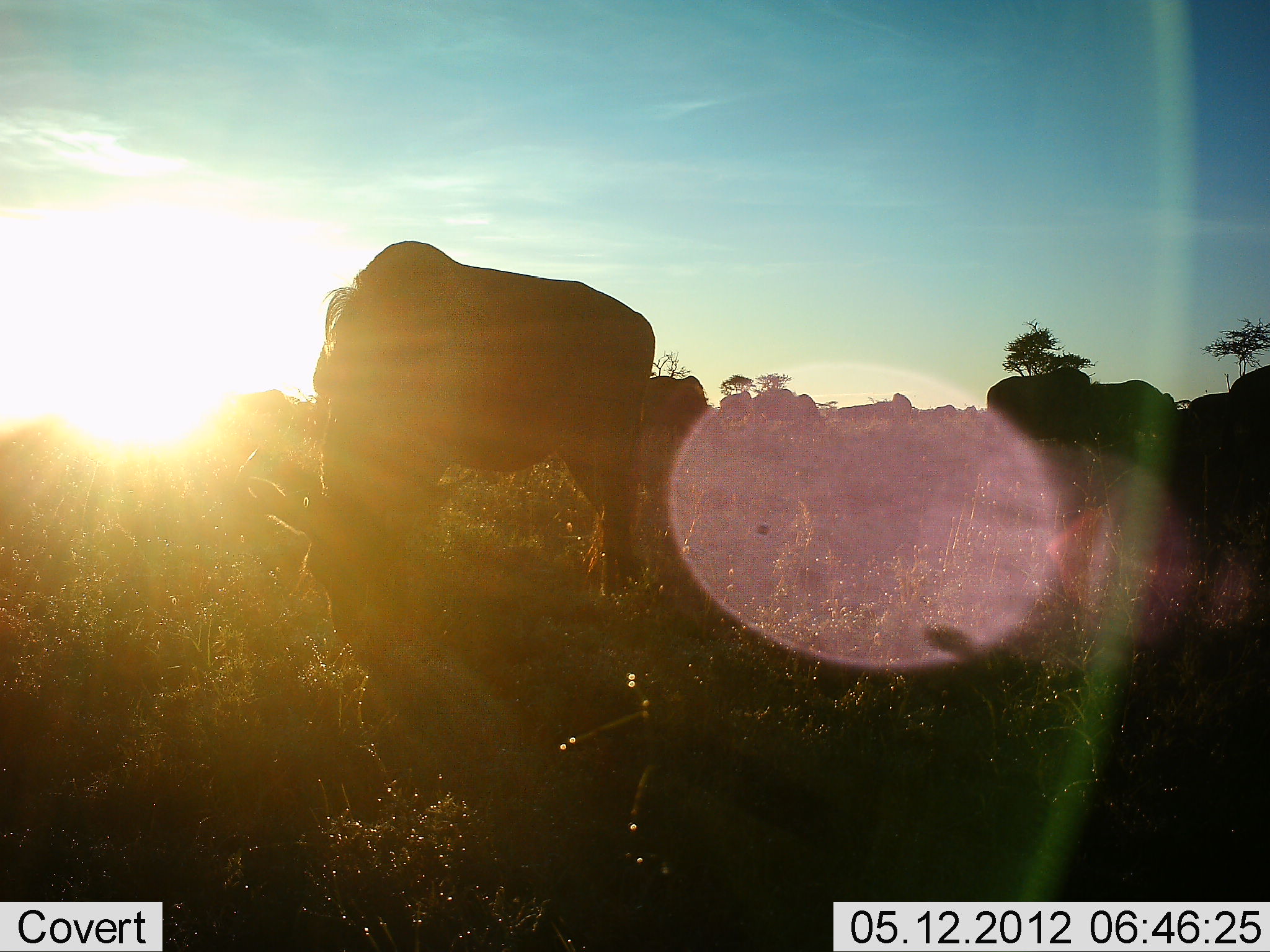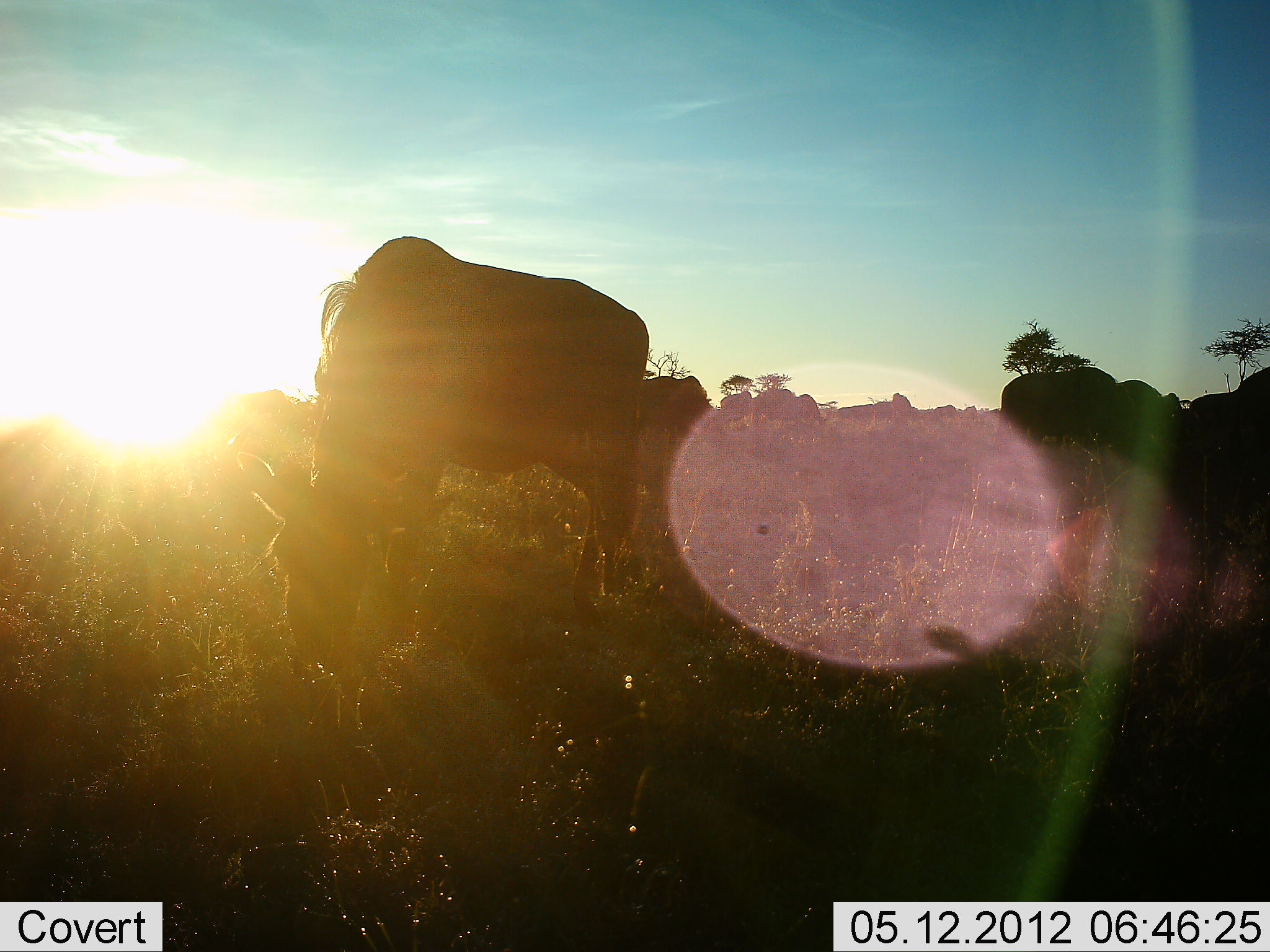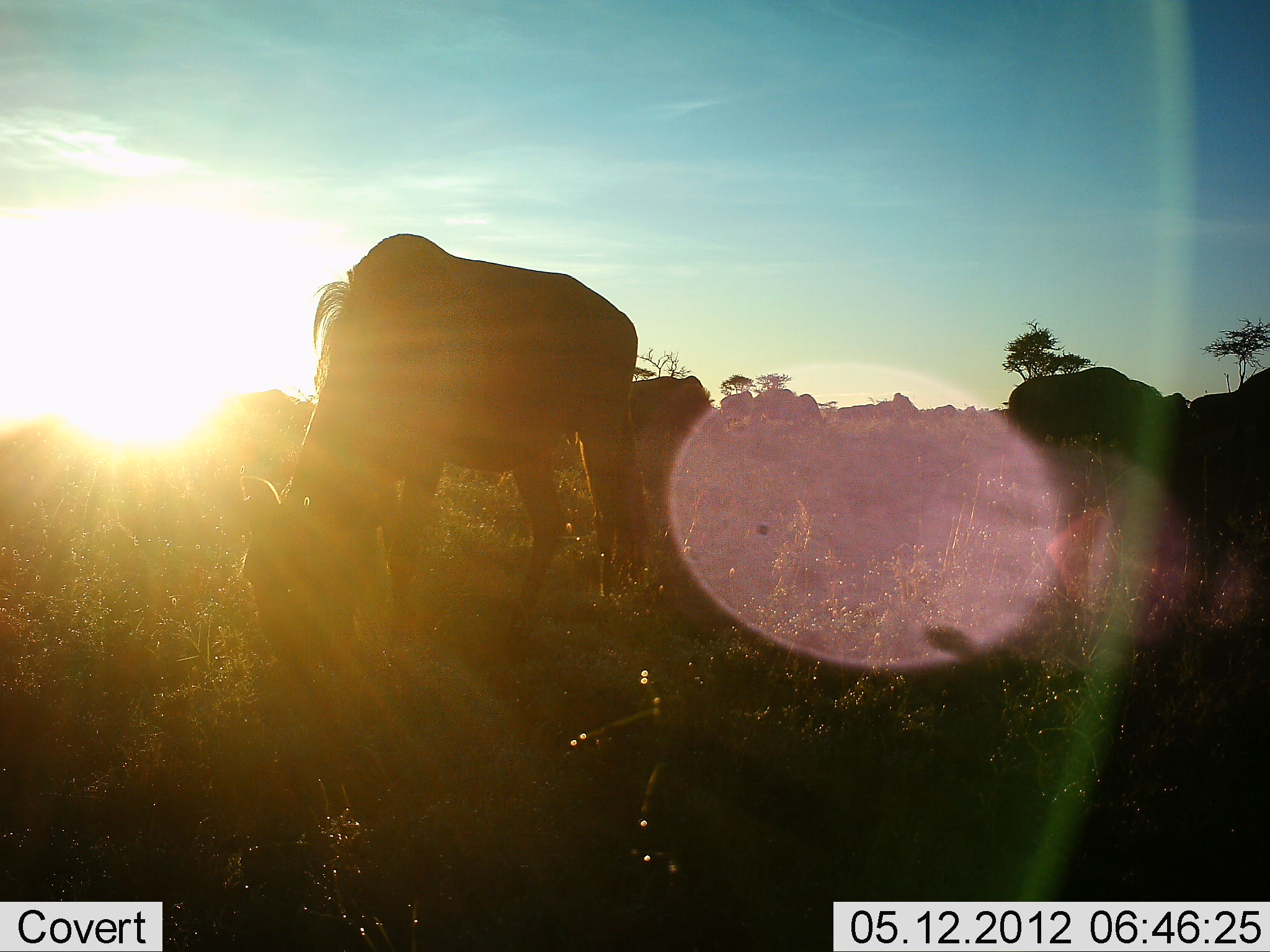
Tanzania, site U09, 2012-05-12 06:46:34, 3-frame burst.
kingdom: Animalia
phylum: Chordata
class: Mammalia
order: Artiodactyla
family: Bovidae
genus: Connochaetes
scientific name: Connochaetes taurinus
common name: blue wildebeest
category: wildebeest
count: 7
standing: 30%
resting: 0%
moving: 10%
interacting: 0%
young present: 0%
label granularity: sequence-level